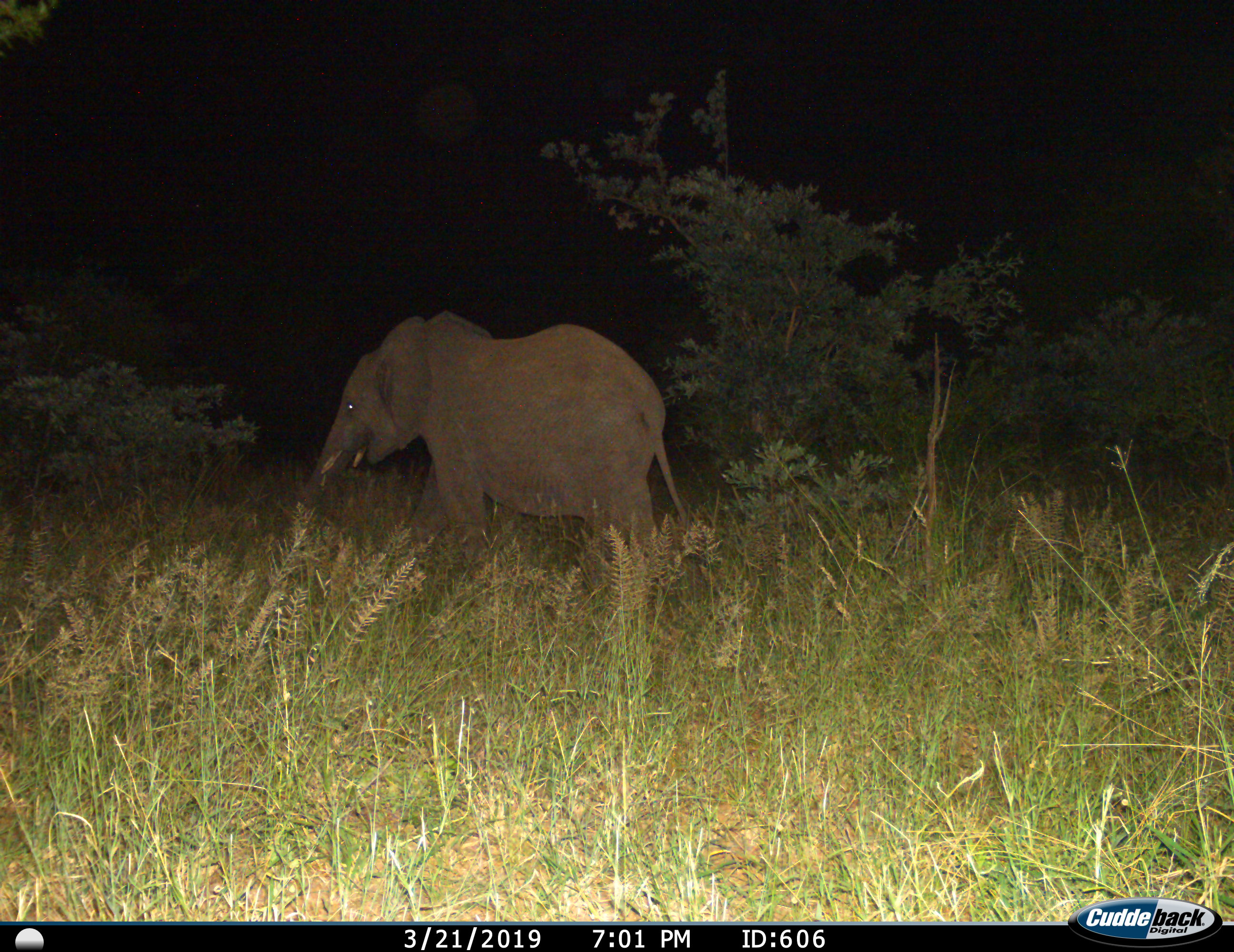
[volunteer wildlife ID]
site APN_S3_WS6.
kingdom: Animalia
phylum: Chordata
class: Mammalia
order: Proboscidea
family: Elephantidae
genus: Loxodonta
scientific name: Loxodonta africana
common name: african bush elephant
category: elephant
Elephant (african bush elephant) (Loxodonta africana), count 1. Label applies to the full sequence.